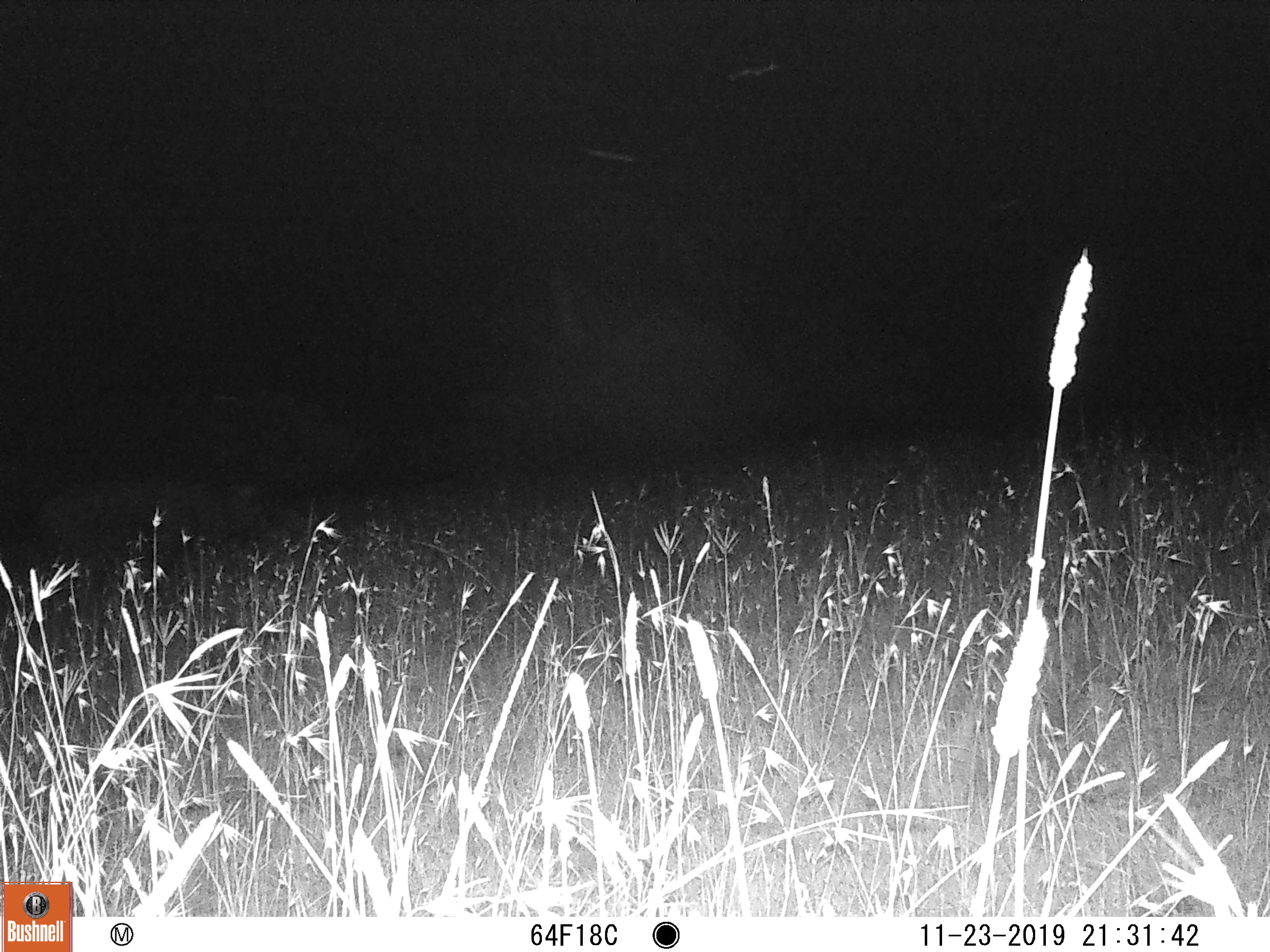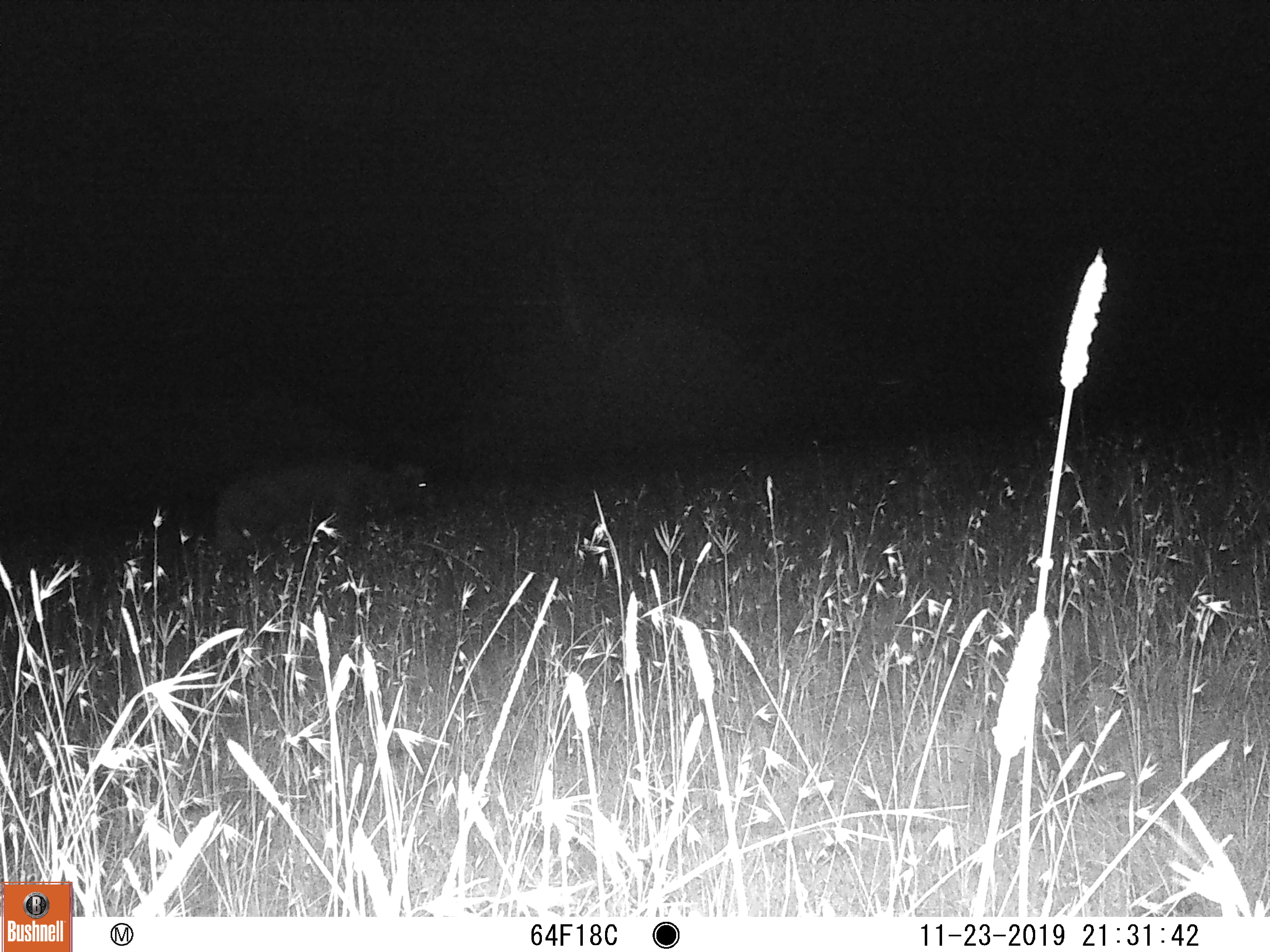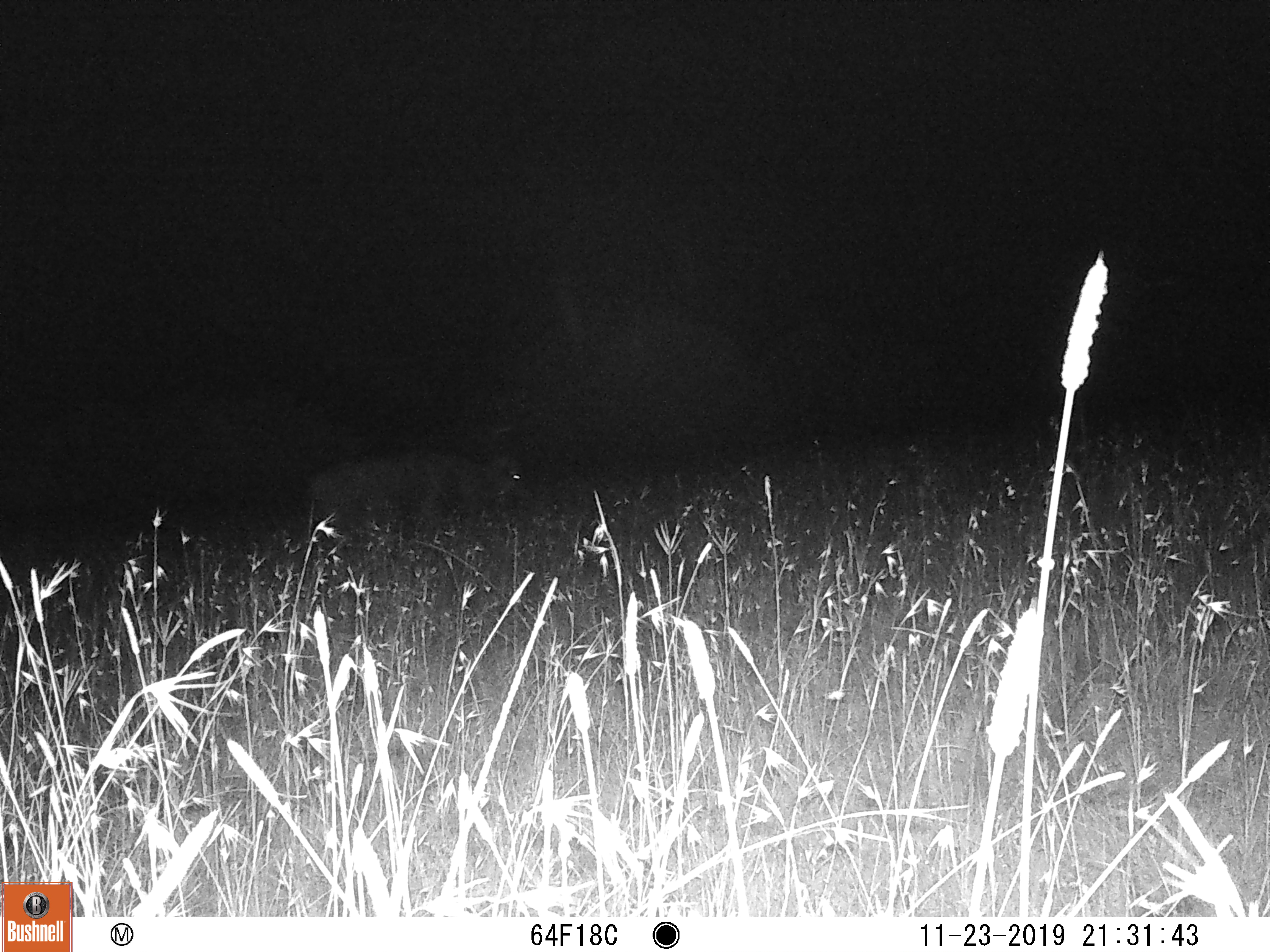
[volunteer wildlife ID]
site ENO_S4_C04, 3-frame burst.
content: unidentified animal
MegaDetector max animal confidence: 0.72